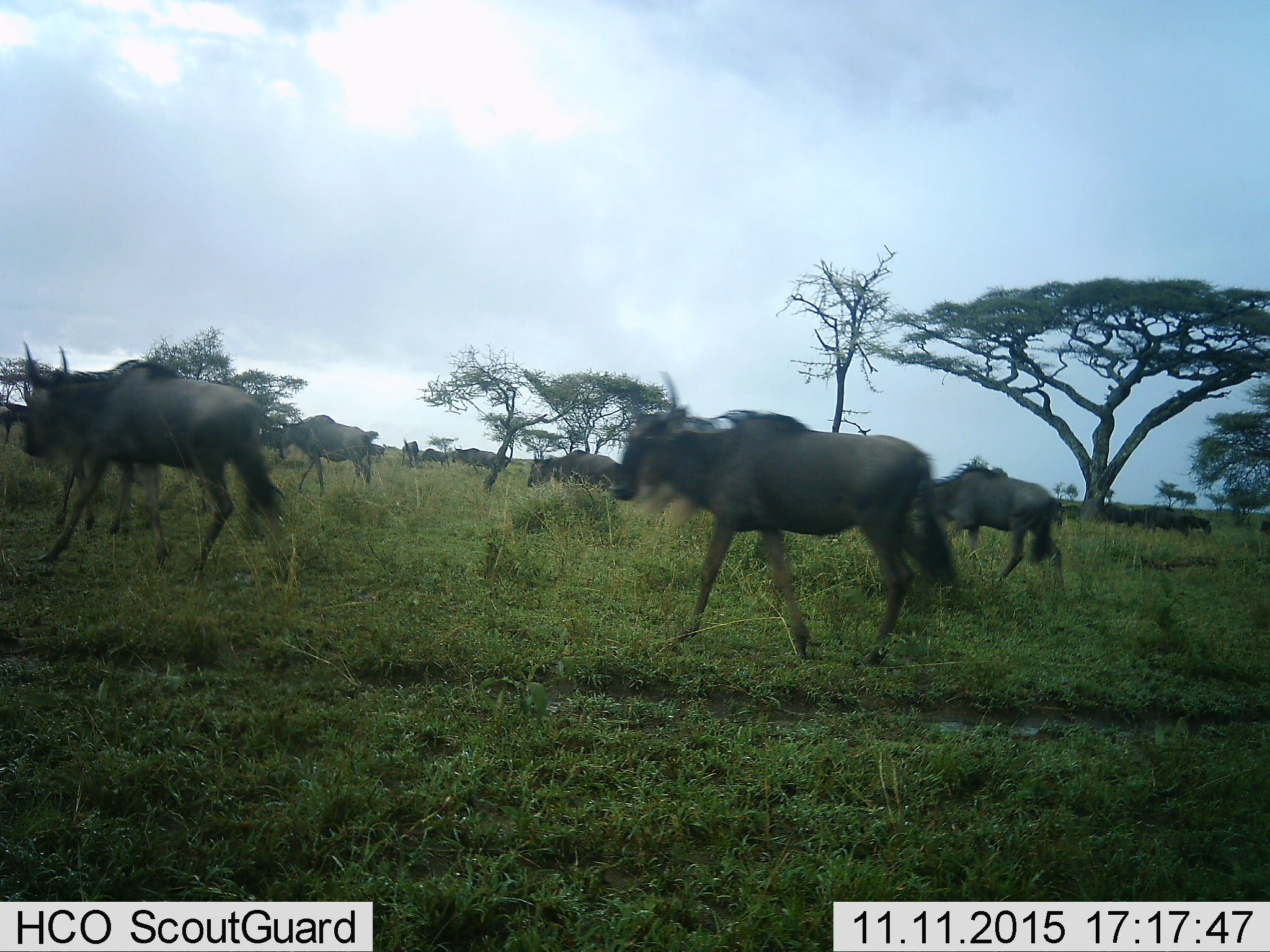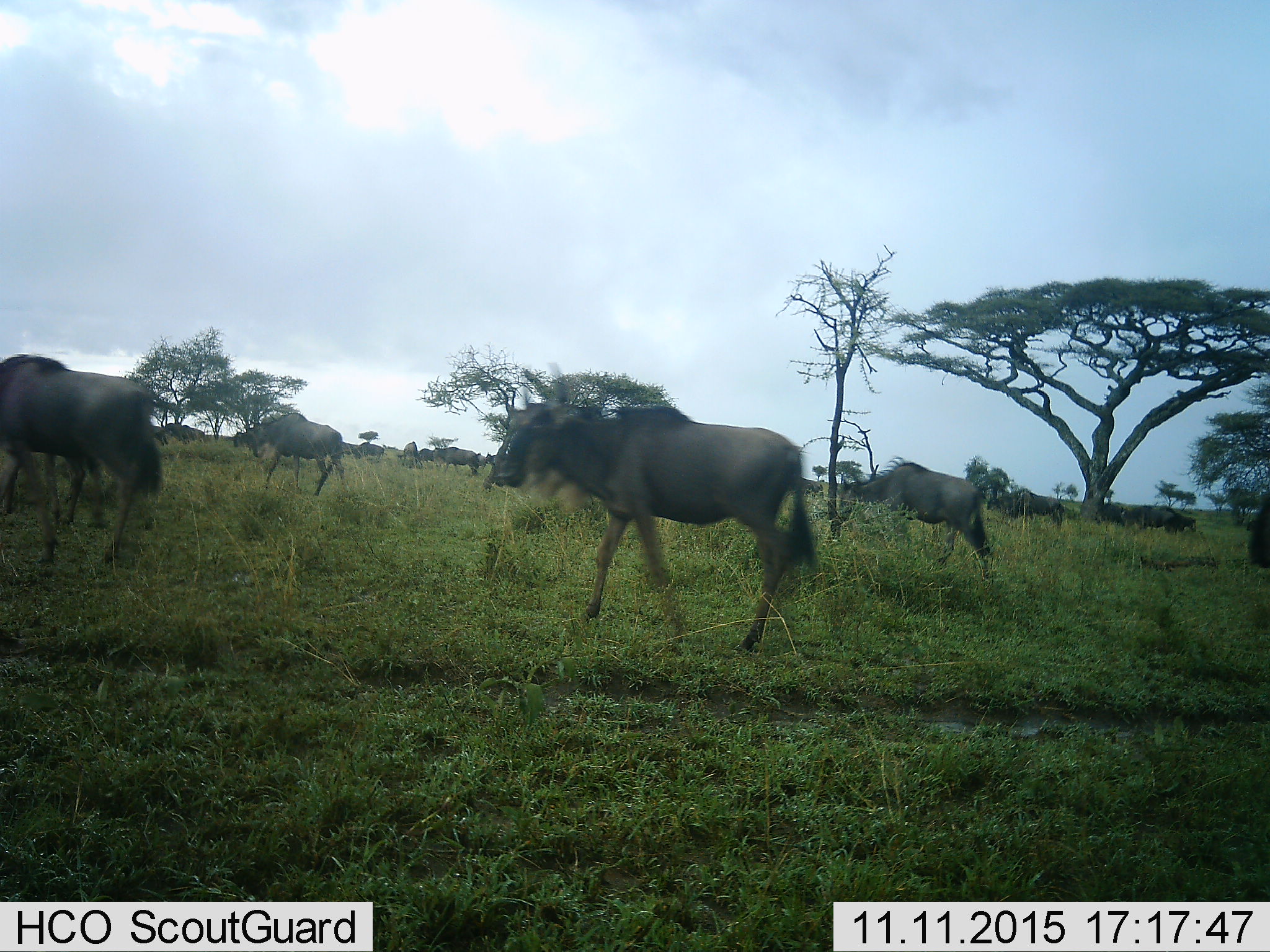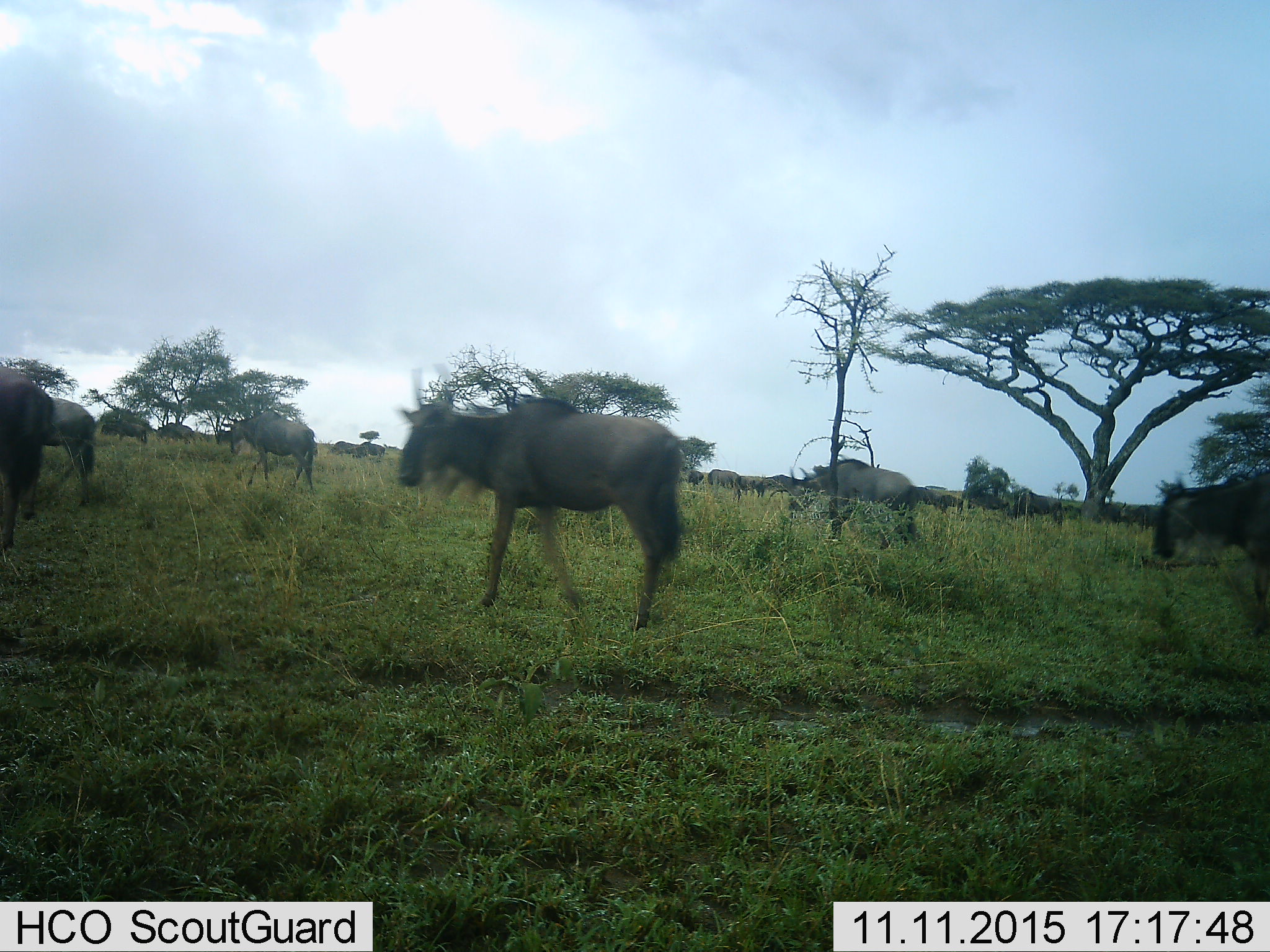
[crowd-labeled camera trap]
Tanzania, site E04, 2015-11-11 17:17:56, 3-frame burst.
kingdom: Animalia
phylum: Chordata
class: Mammalia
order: Artiodactyla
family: Bovidae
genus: Connochaetes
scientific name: Connochaetes taurinus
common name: blue wildebeest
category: wildebeest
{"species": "wildebeest (blue wildebeest) (Connochaetes taurinus)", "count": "11-50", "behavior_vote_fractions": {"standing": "44%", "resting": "6%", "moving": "100%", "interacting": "6%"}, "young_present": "12%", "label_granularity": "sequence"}